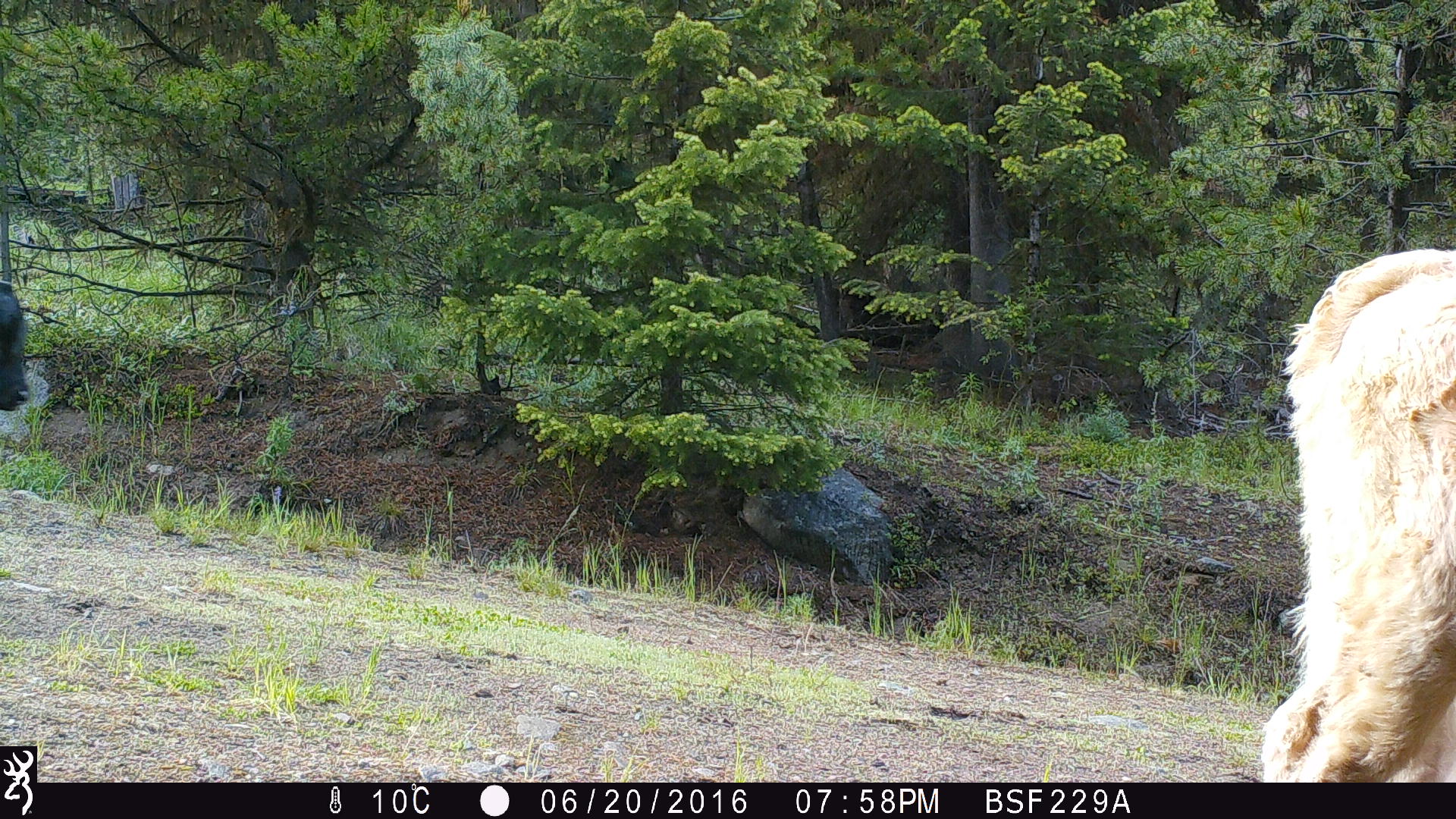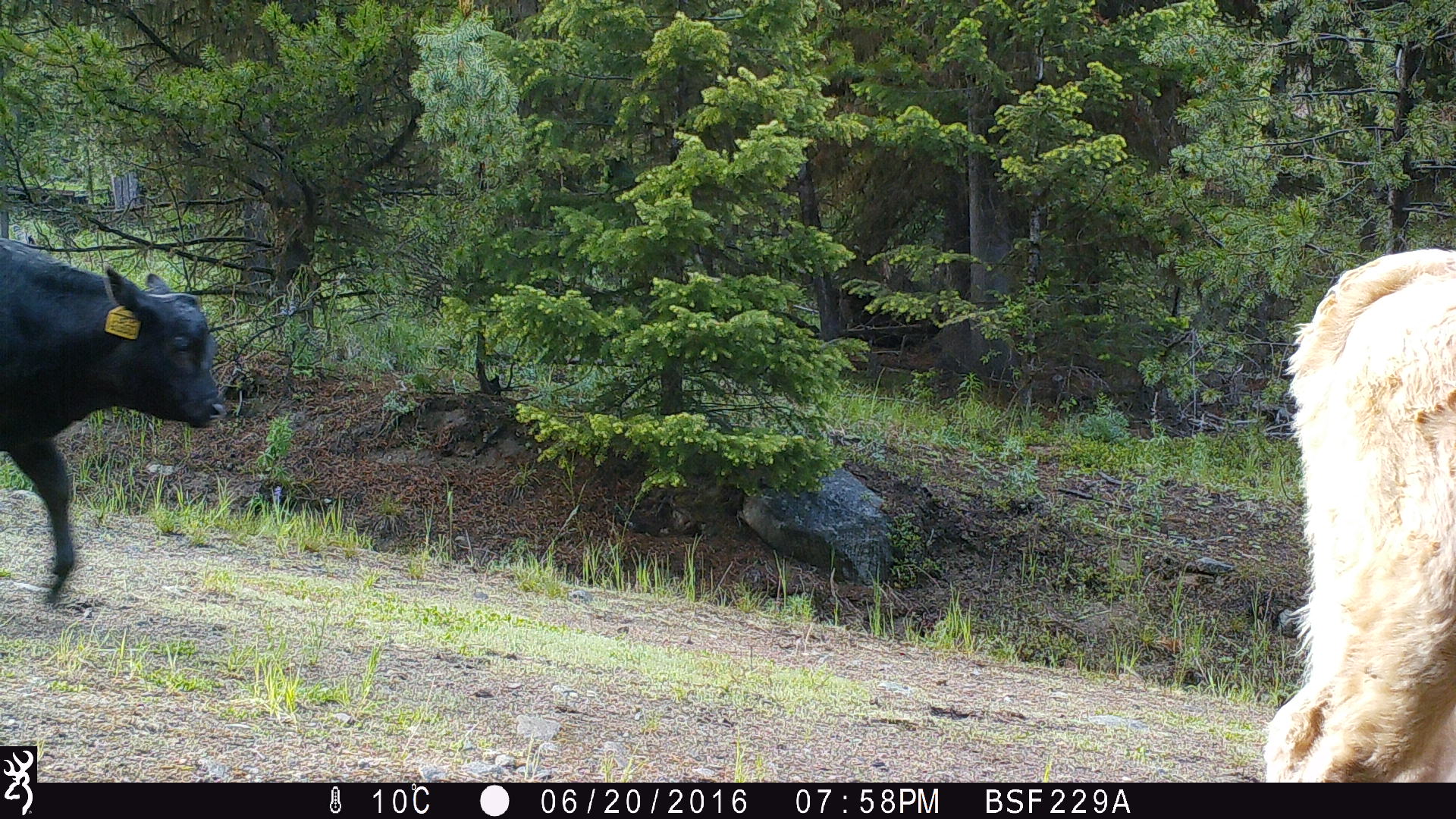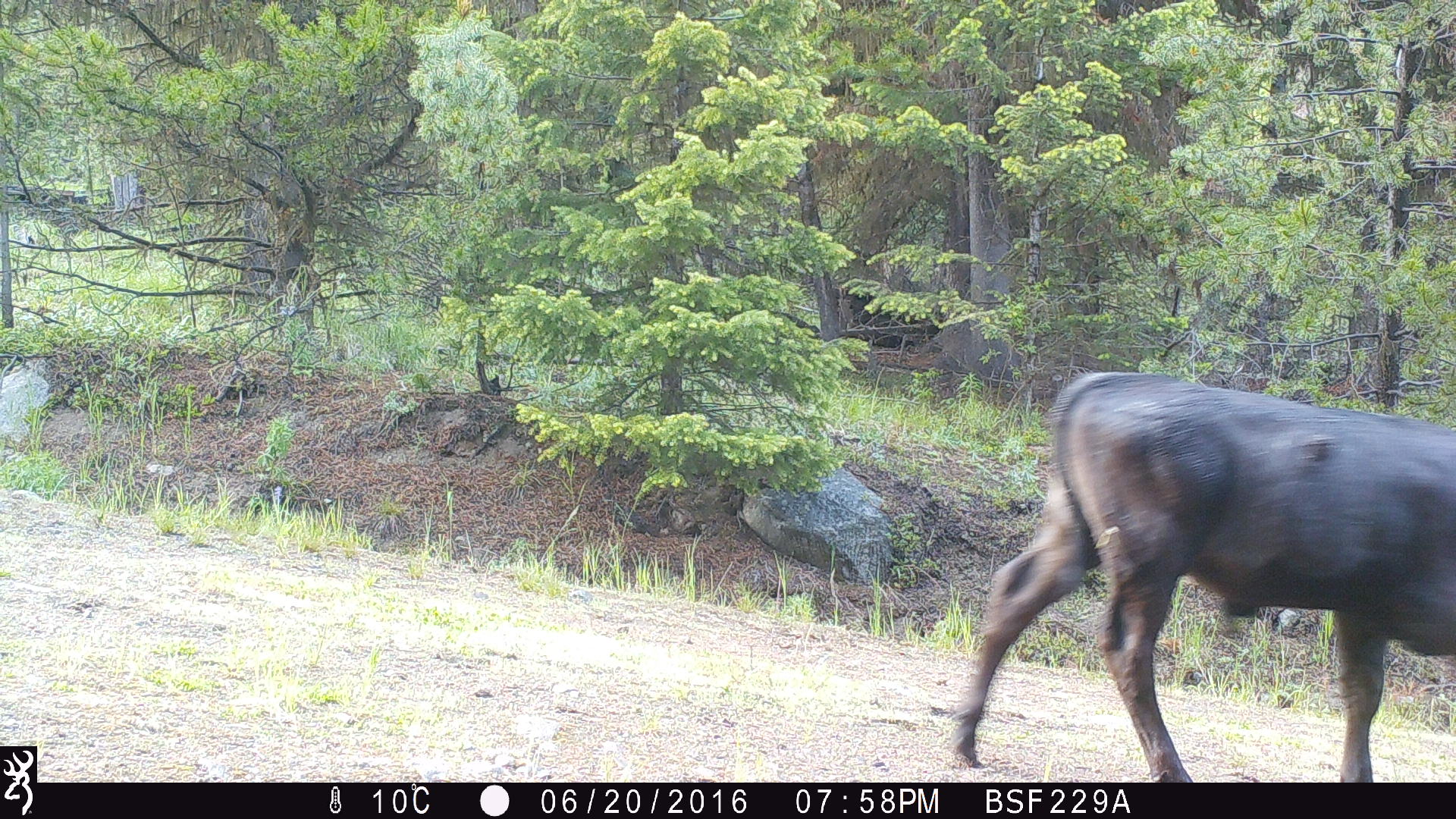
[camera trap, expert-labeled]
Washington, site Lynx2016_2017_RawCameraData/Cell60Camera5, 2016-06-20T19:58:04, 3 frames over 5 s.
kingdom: Animalia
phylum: Chordata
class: Mammalia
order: Artiodactyla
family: Bovidae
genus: Bos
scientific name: Bos taurus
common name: domestic cattle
Domestic cattle (Bos taurus). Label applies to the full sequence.